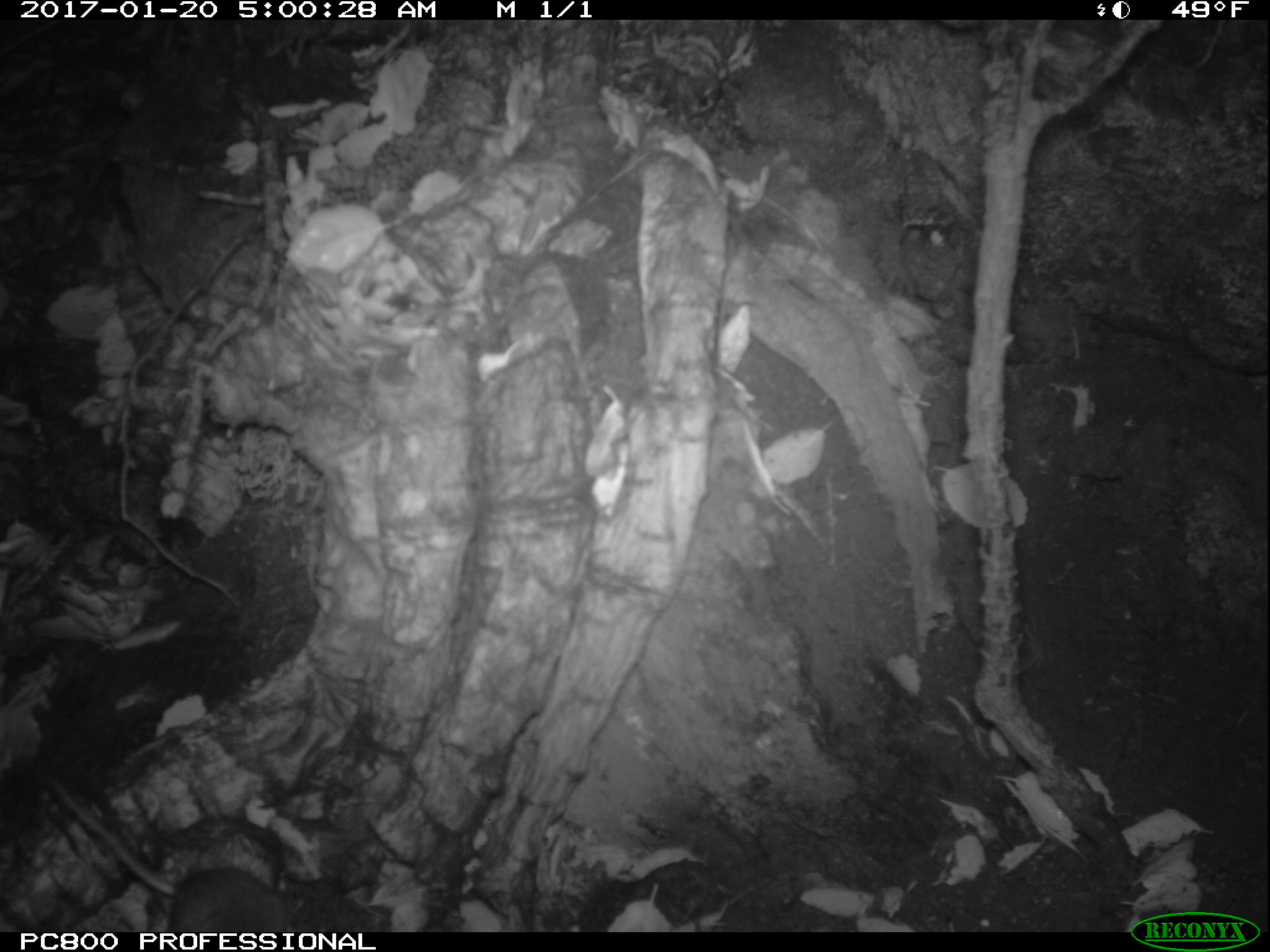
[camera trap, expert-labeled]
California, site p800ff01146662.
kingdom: Animalia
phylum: Chordata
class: Mammalia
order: Rodentia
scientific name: Rodentia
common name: rodent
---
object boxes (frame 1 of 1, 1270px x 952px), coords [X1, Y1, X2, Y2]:
rodent: [36, 763, 298, 932]